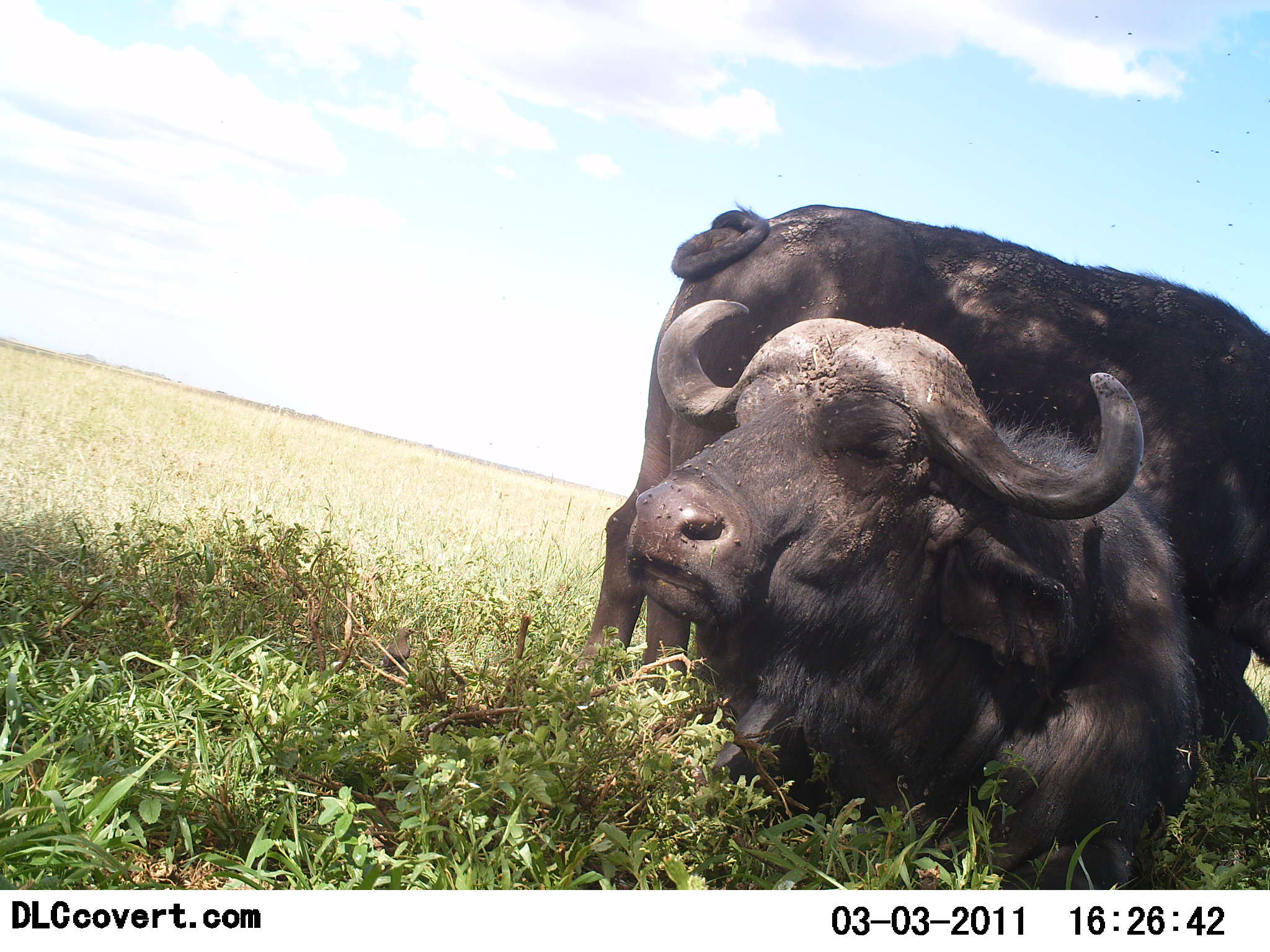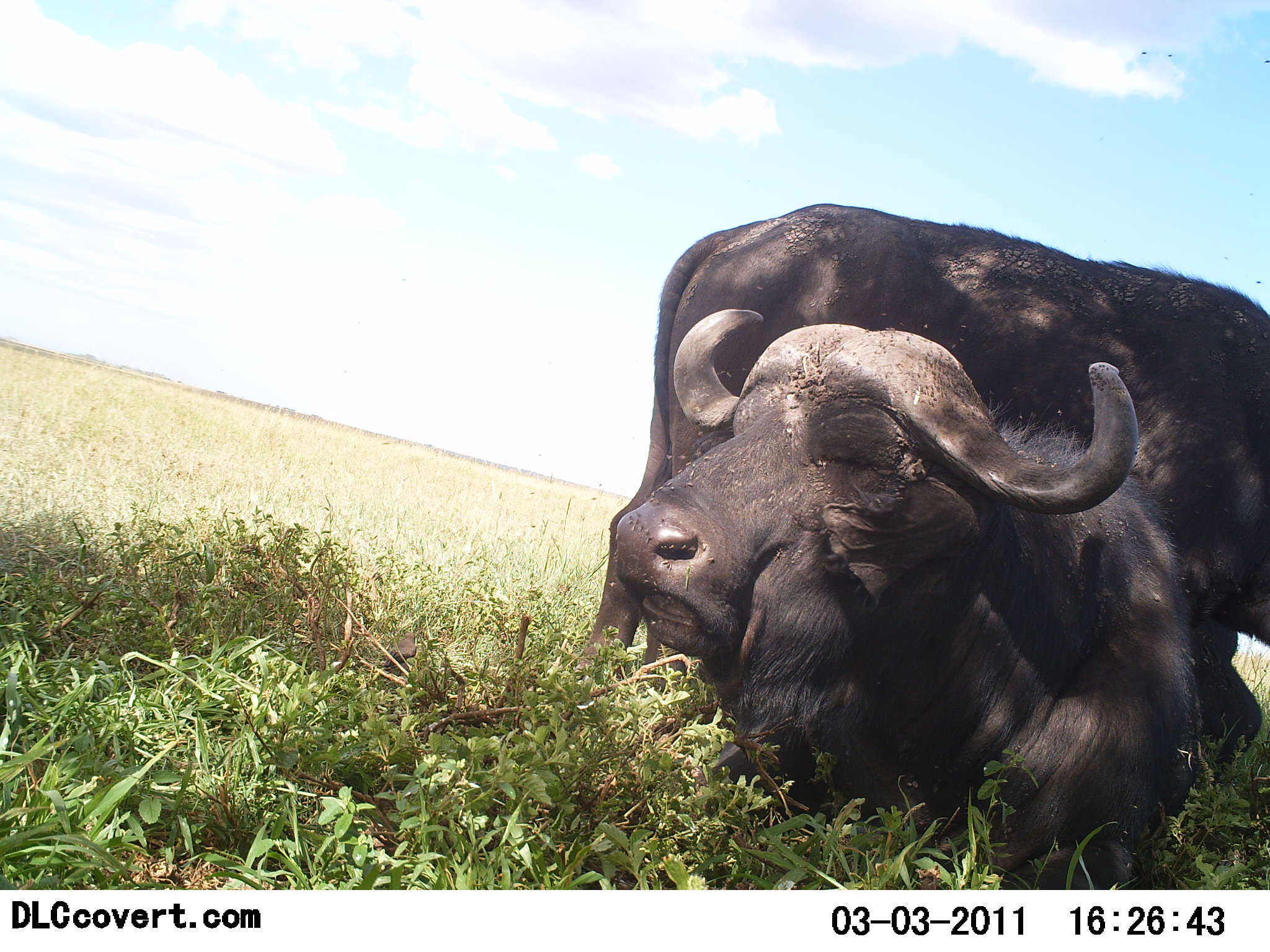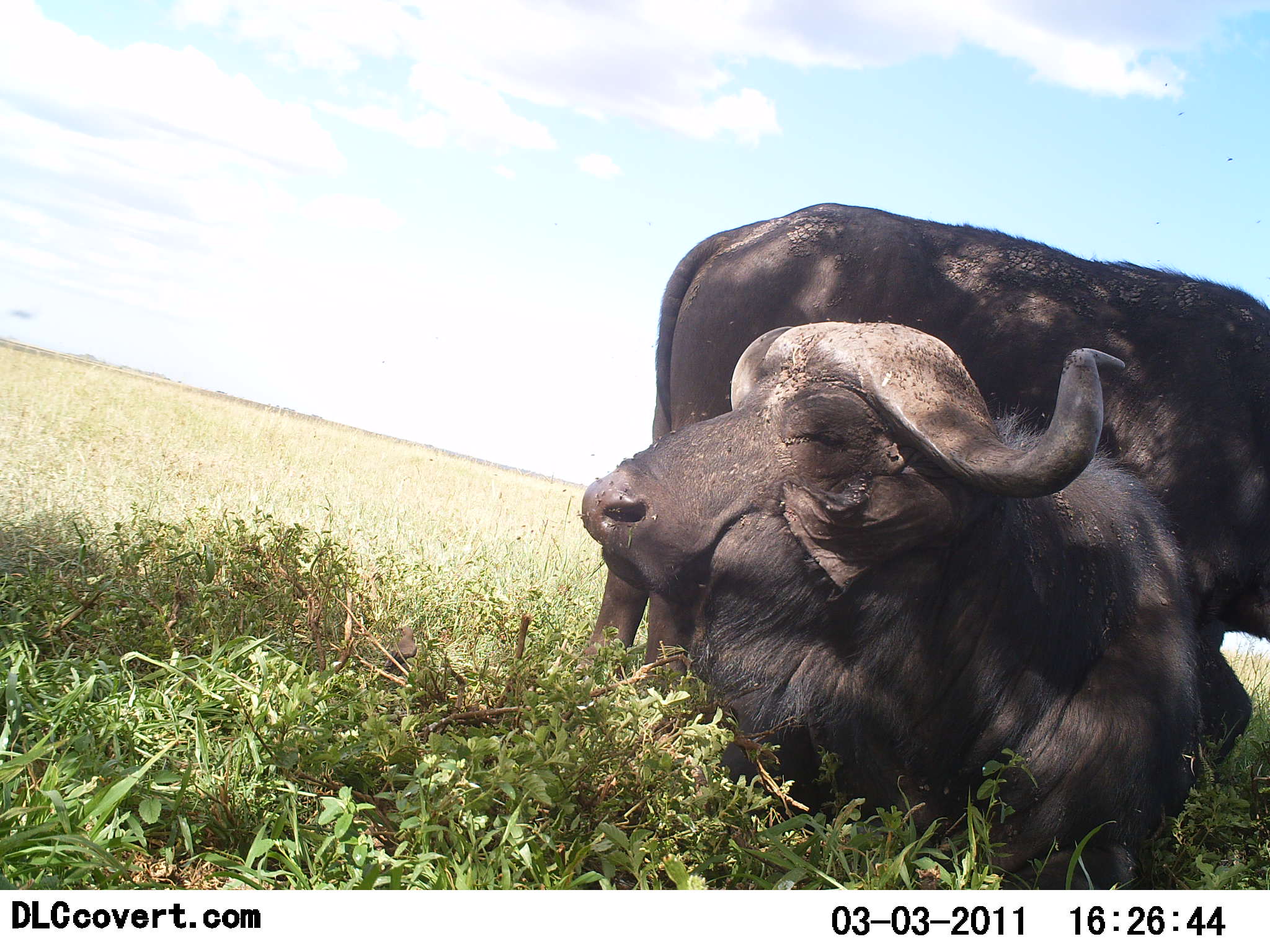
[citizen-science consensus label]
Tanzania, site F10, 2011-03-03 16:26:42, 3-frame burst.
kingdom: Animalia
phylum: Chordata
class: Mammalia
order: Artiodactyla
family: Bovidae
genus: Syncerus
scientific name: Syncerus caffer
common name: cape buffalo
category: buffalo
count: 2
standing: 46%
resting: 92%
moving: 0%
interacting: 8%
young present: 0%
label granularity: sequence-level